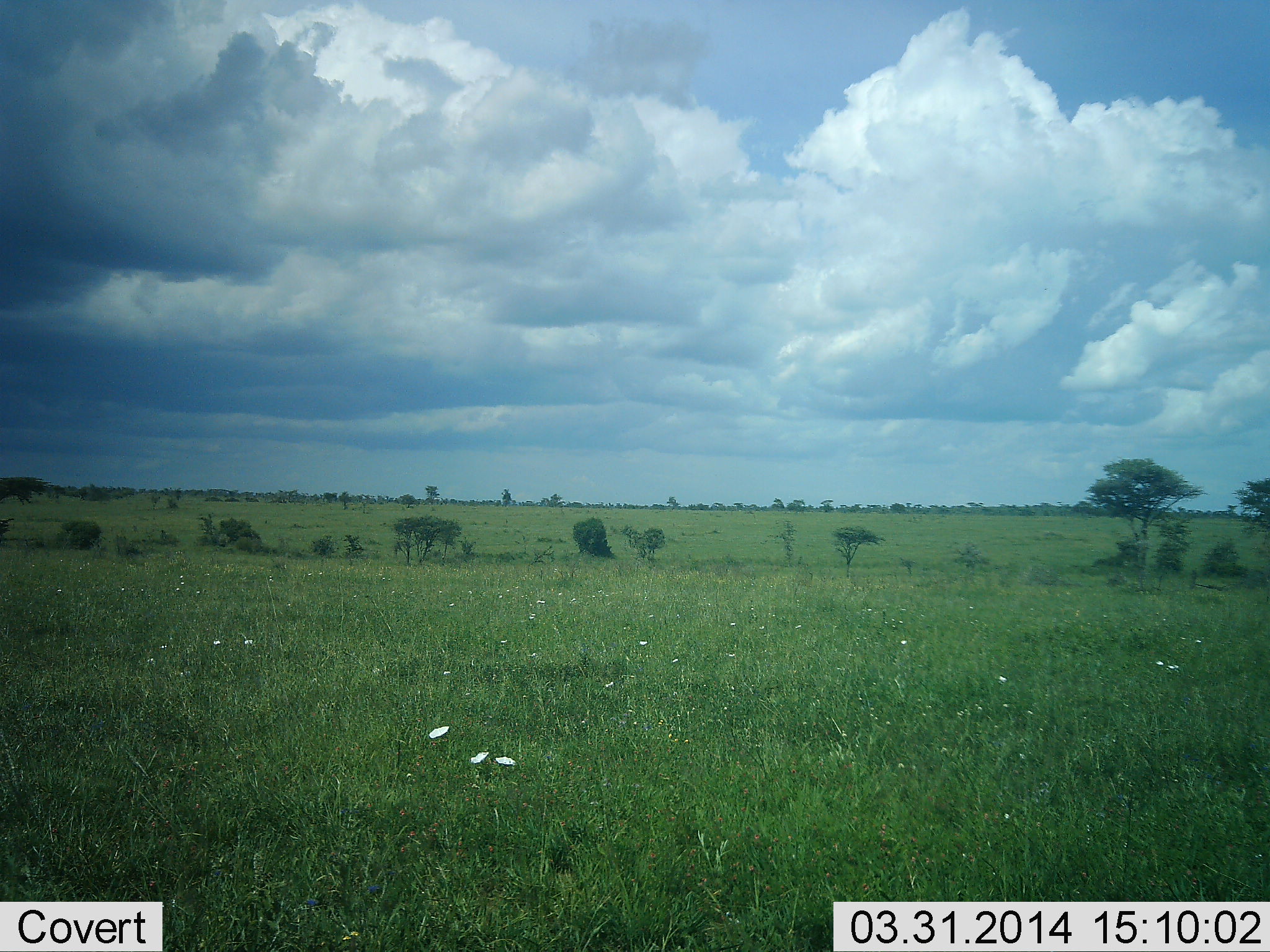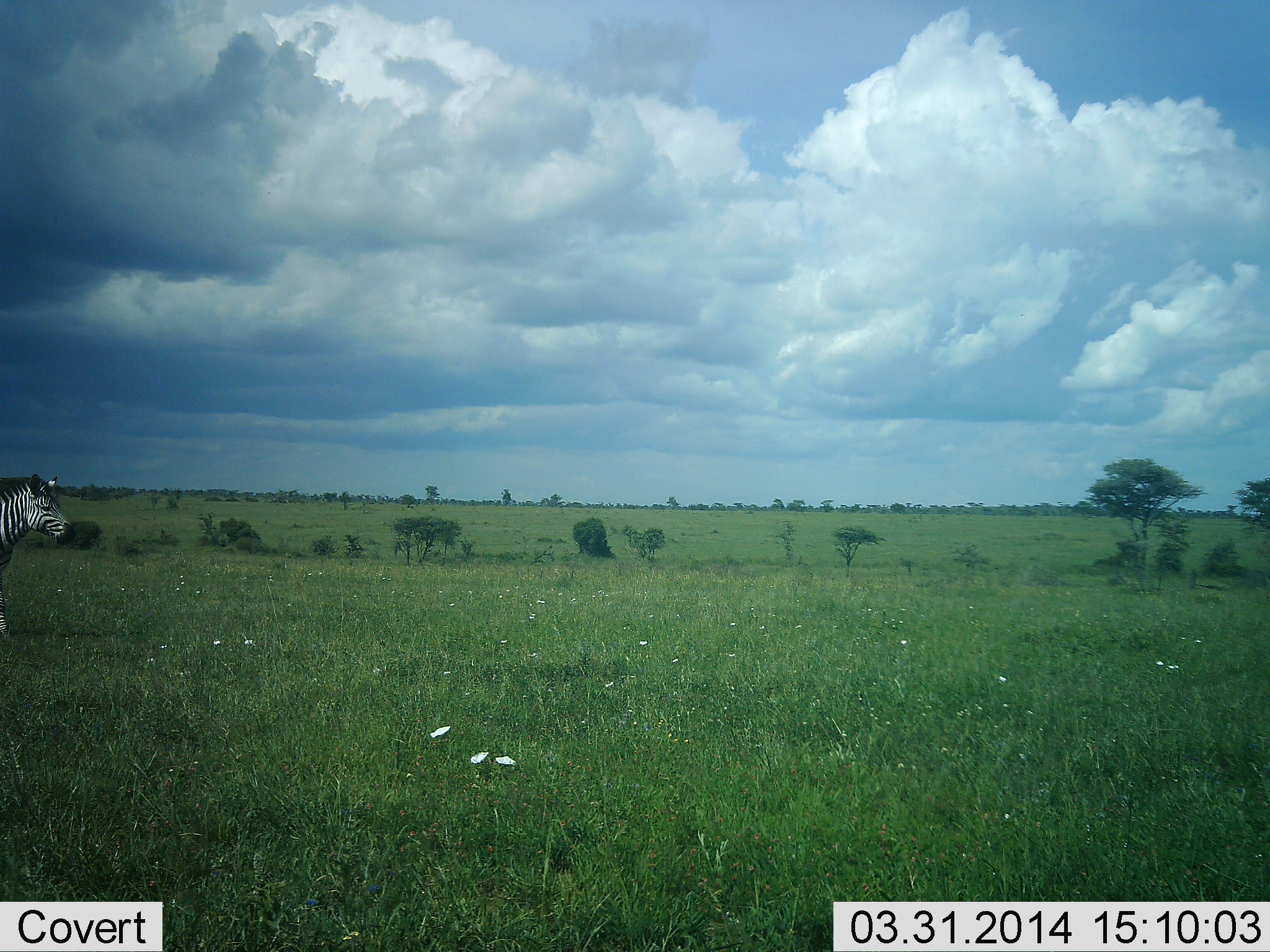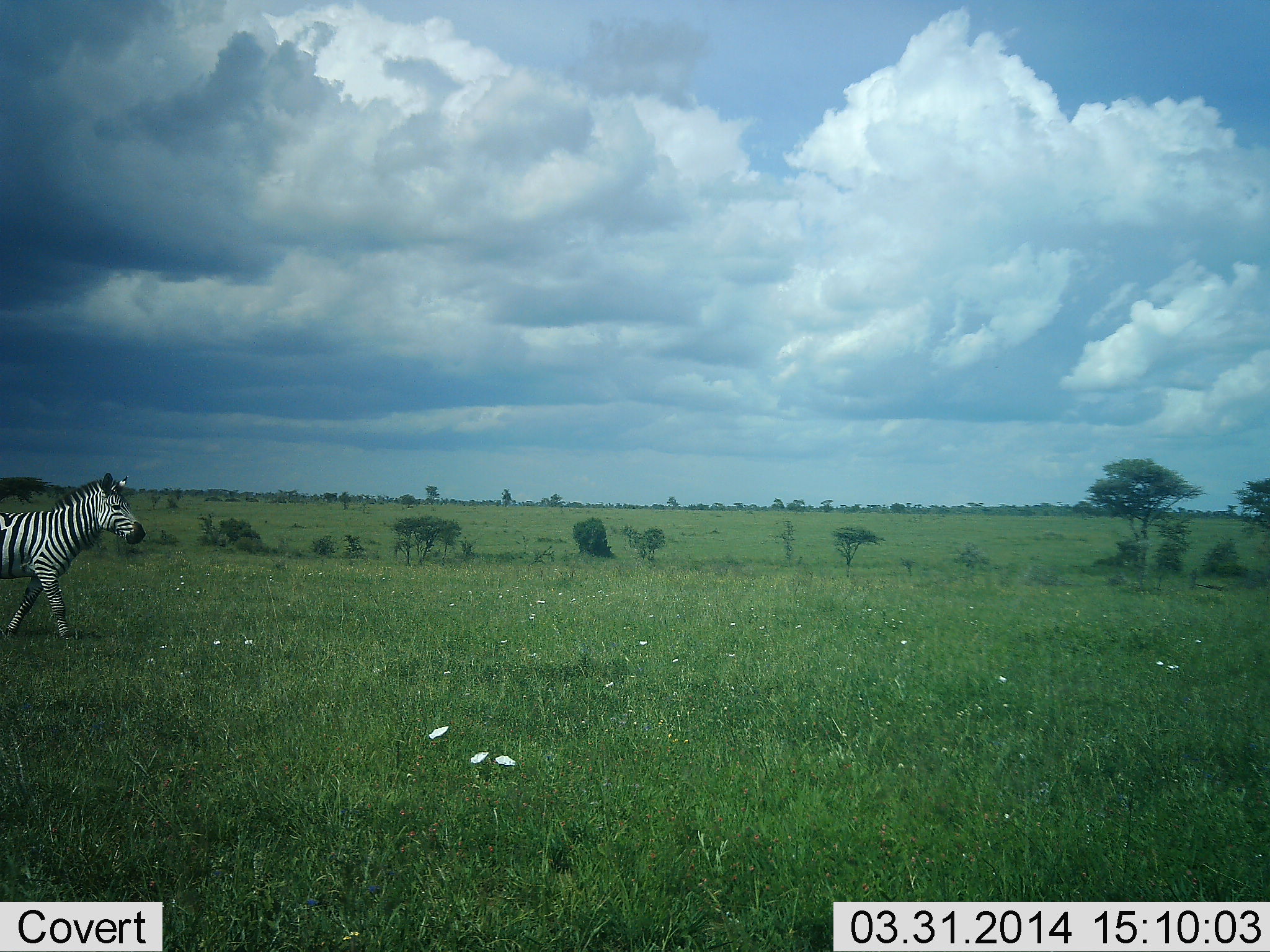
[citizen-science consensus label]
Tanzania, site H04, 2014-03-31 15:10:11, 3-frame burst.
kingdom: Animalia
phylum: Chordata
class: Mammalia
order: Perissodactyla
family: Equidae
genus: Equus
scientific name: Equus quagga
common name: plains zebra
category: zebra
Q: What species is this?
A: Zebra (plains zebra) (Equus quagga).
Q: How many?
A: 1.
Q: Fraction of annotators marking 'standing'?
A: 10%.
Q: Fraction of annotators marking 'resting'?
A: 0%.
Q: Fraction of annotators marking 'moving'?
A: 90%.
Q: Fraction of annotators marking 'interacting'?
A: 0%.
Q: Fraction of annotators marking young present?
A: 0%.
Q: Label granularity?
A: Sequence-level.